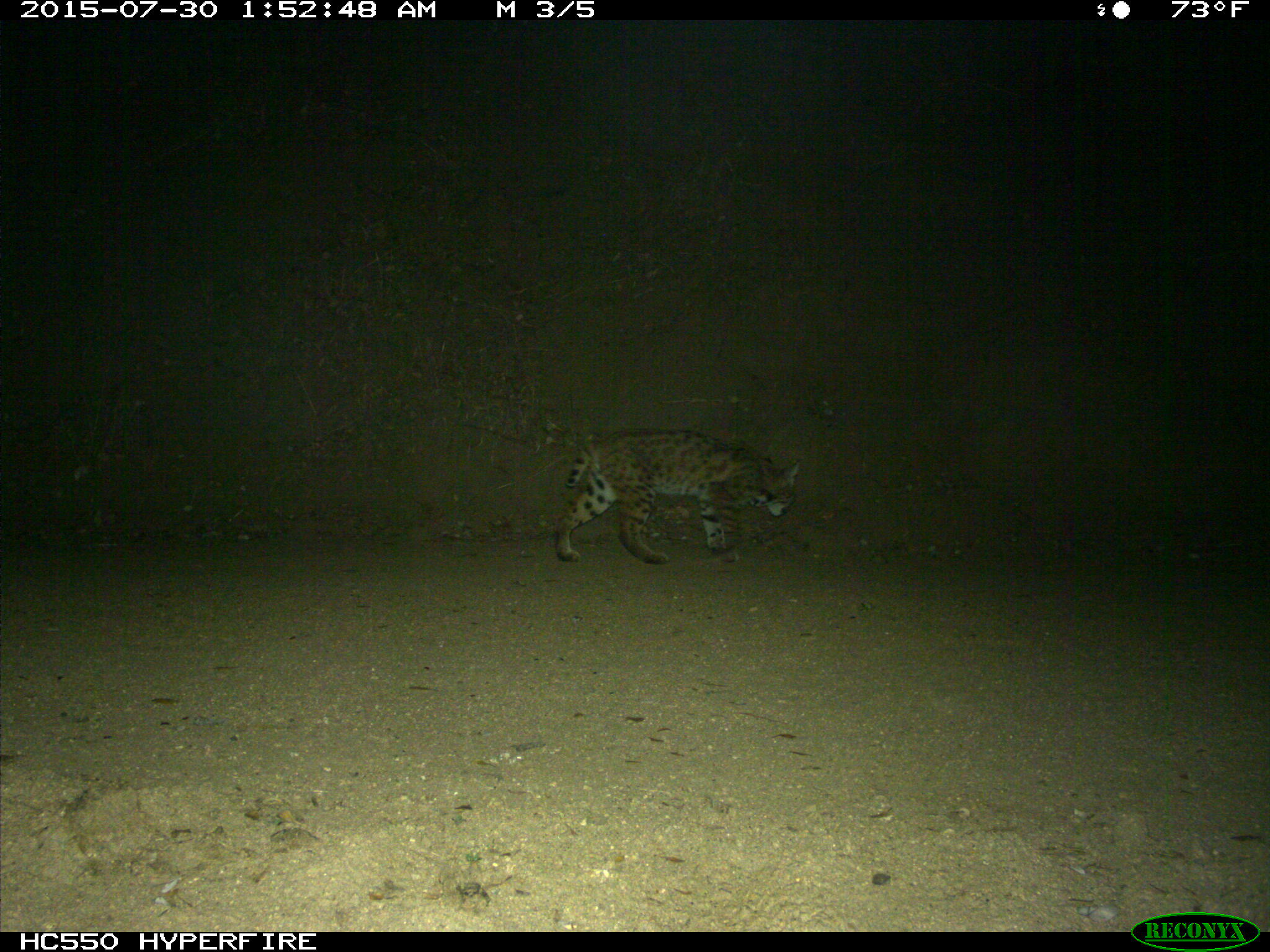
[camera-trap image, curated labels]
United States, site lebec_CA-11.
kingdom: Animalia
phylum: Chordata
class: Mammalia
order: Carnivora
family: Felidae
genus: Lynx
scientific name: Lynx rufus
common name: bobcat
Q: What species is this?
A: Lynx rufus (bobcat).